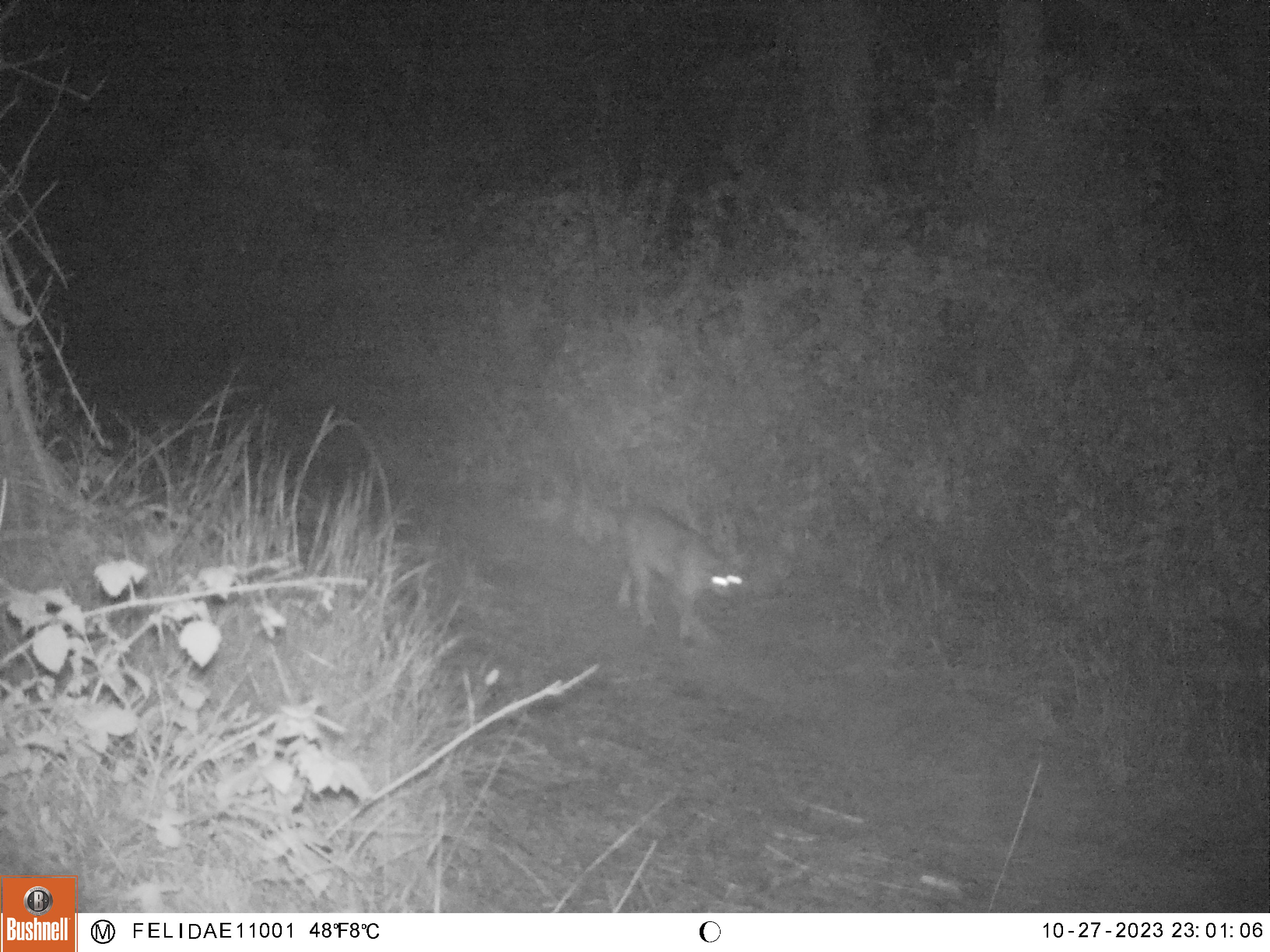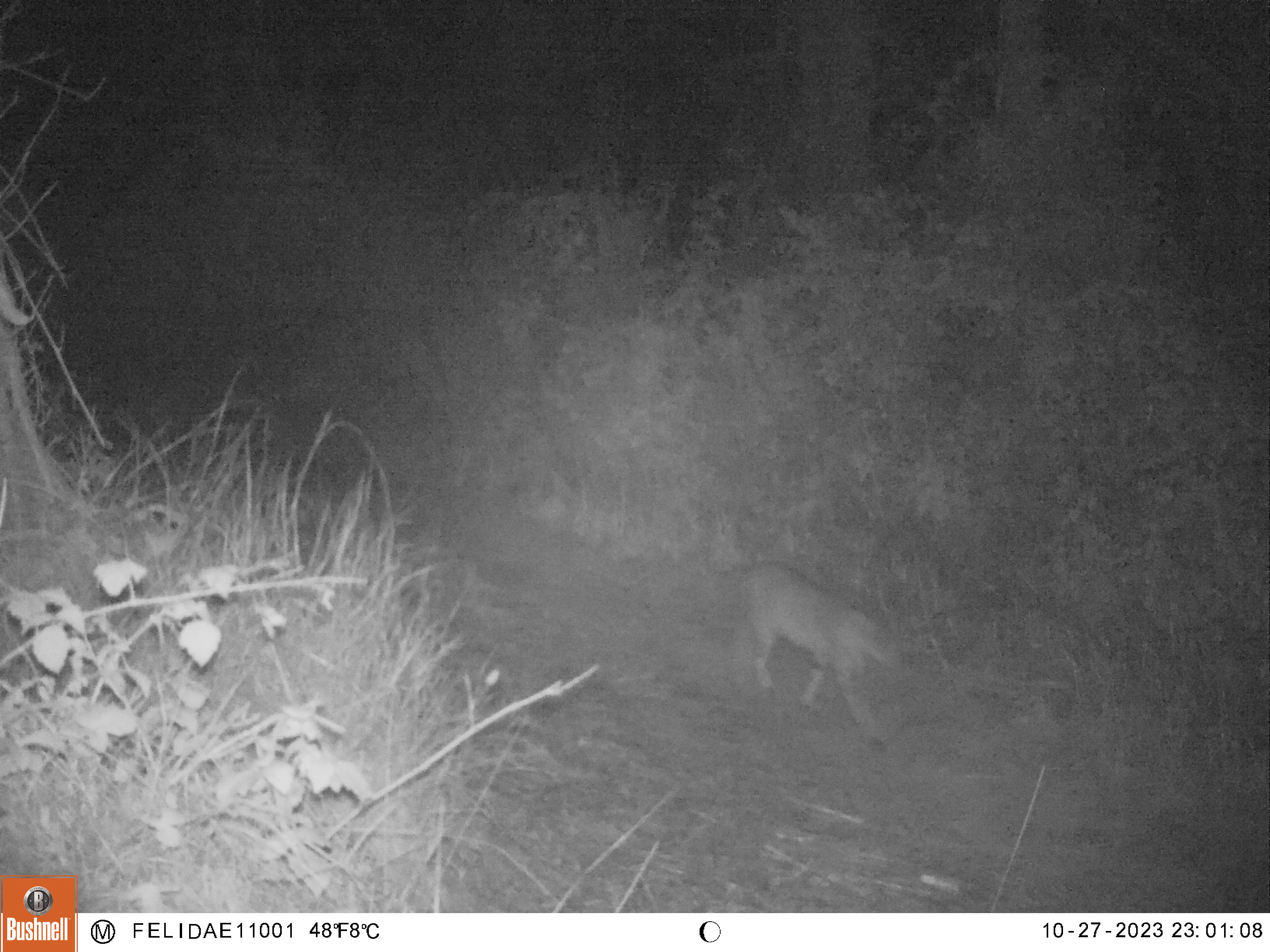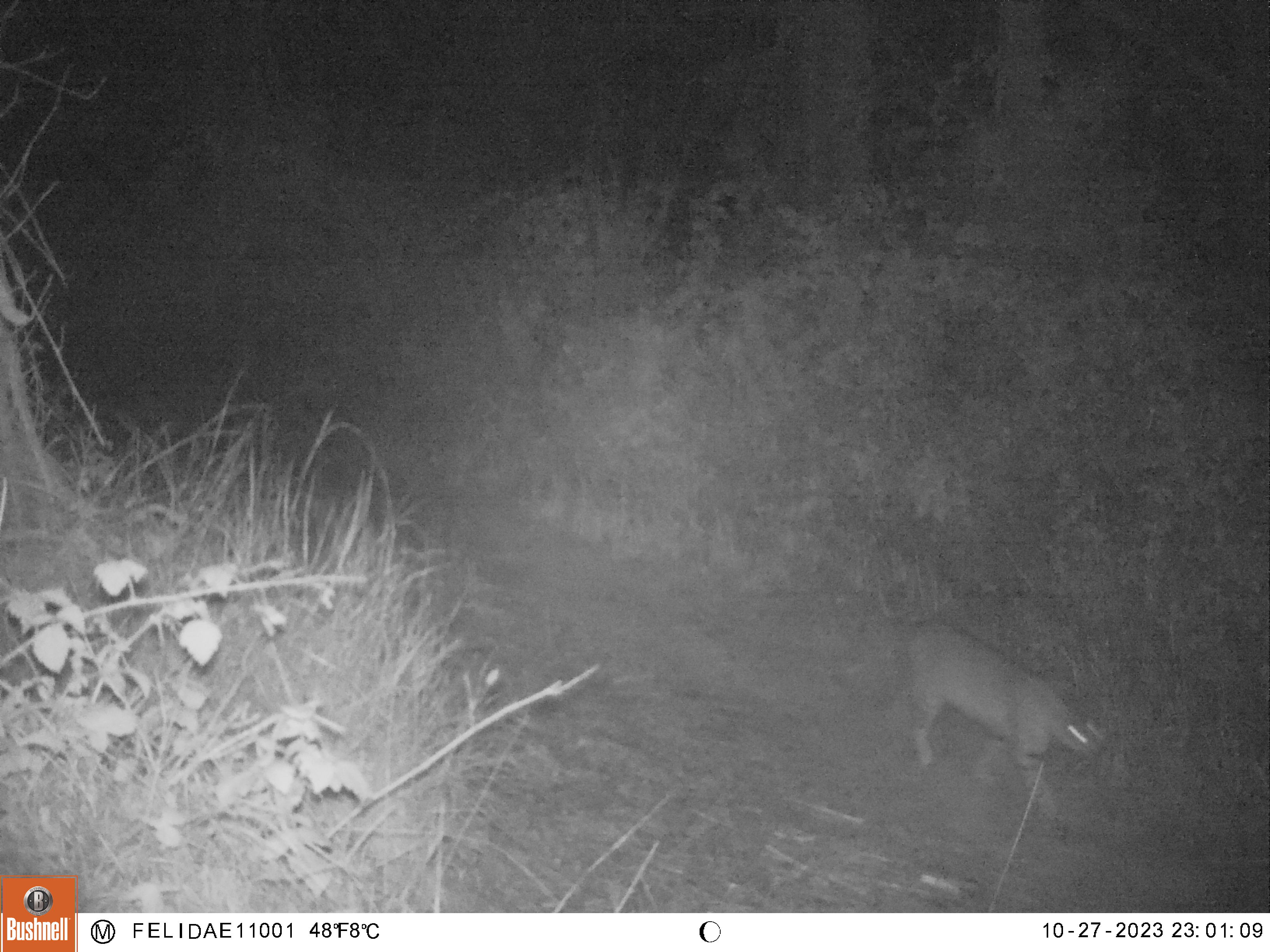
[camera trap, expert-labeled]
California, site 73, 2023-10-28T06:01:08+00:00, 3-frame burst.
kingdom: Animalia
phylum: Chordata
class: Mammalia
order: Carnivora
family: Felidae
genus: Lynx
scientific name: Lynx rufus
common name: bobcat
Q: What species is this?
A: Bobcat (Lynx rufus).